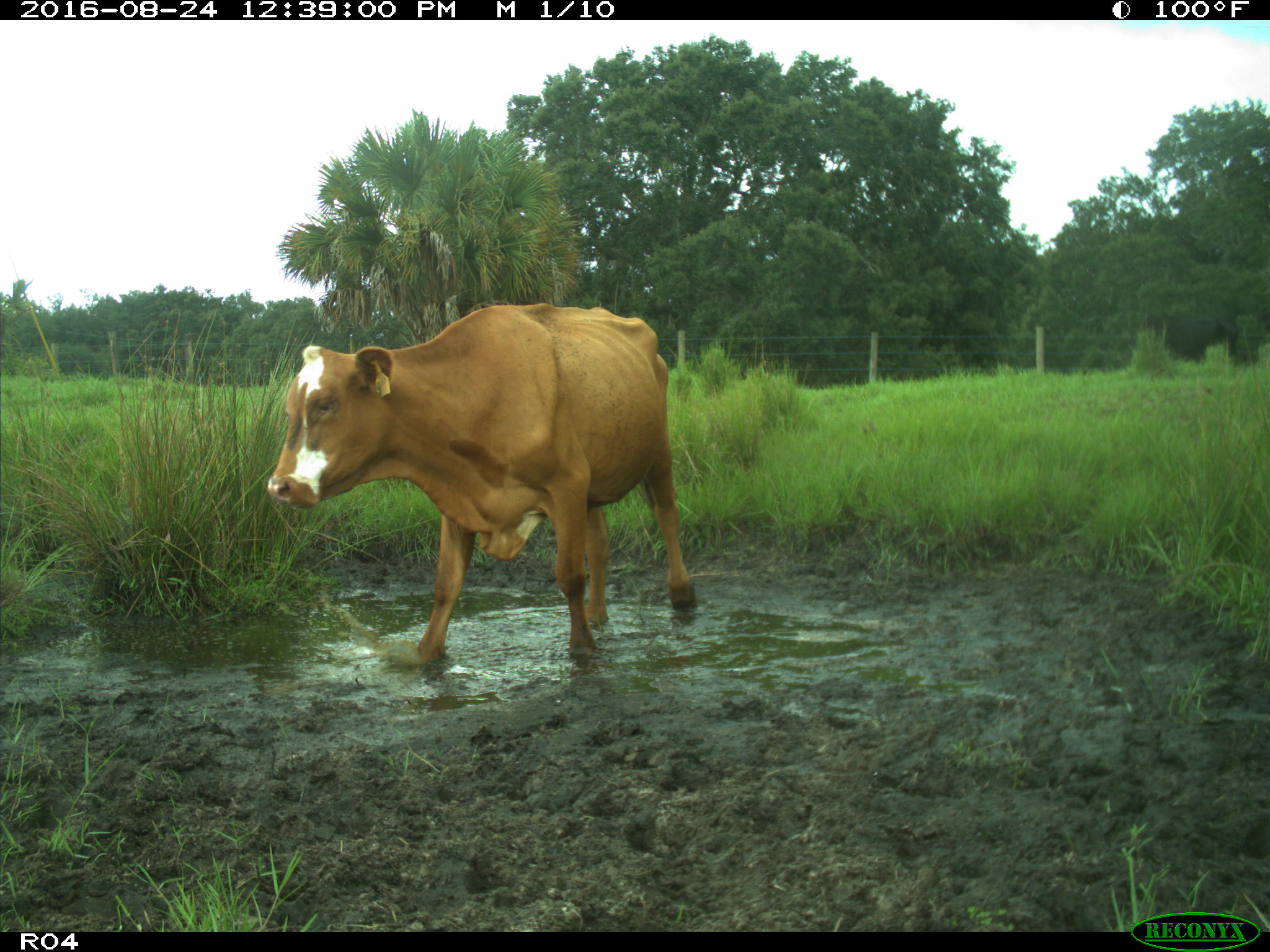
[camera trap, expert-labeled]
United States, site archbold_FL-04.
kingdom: Animalia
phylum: Chordata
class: Mammalia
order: Artiodactyla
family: Bovidae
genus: Bos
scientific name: Bos taurus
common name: domestic cow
Bos taurus (domestic cow).